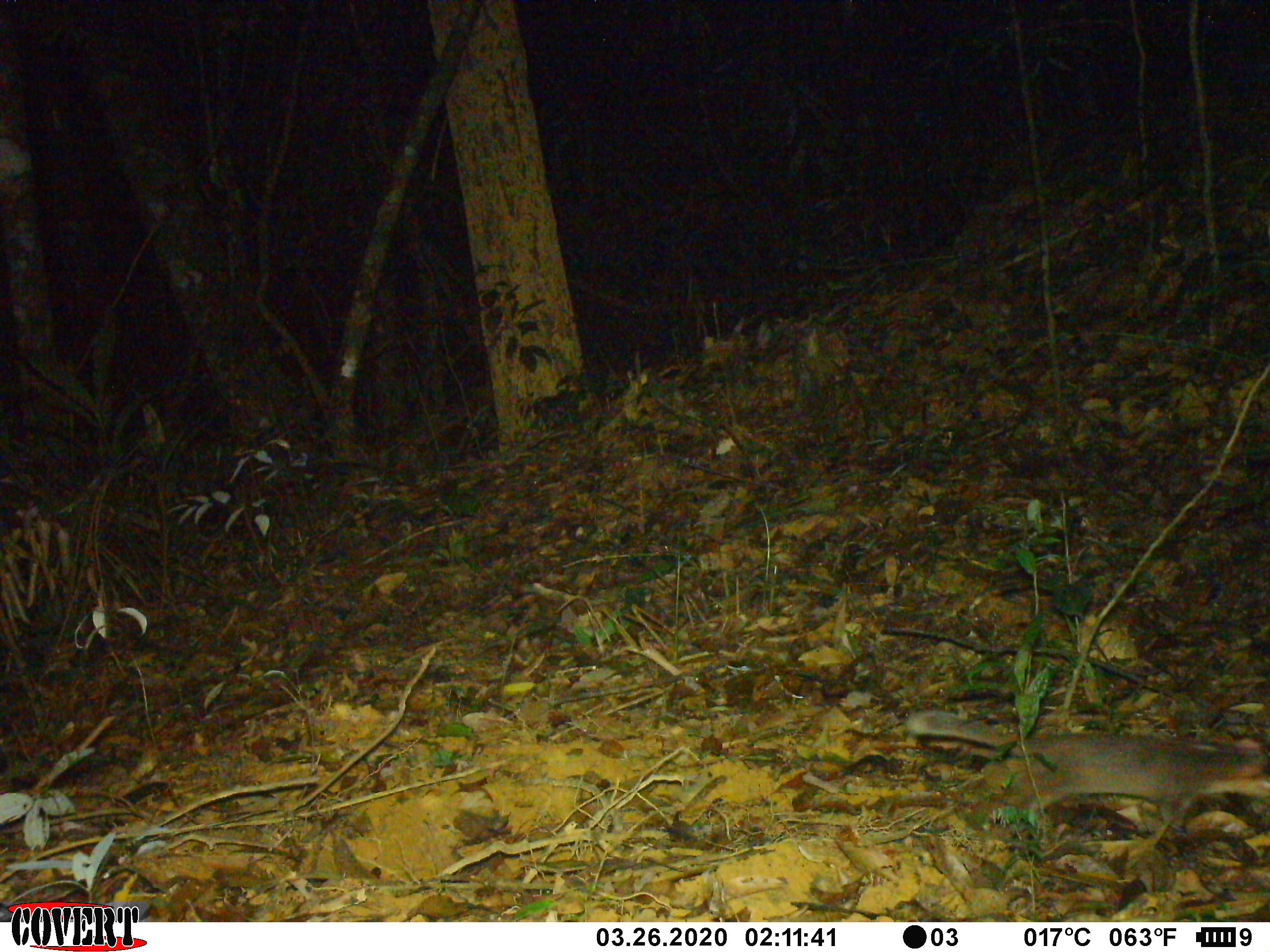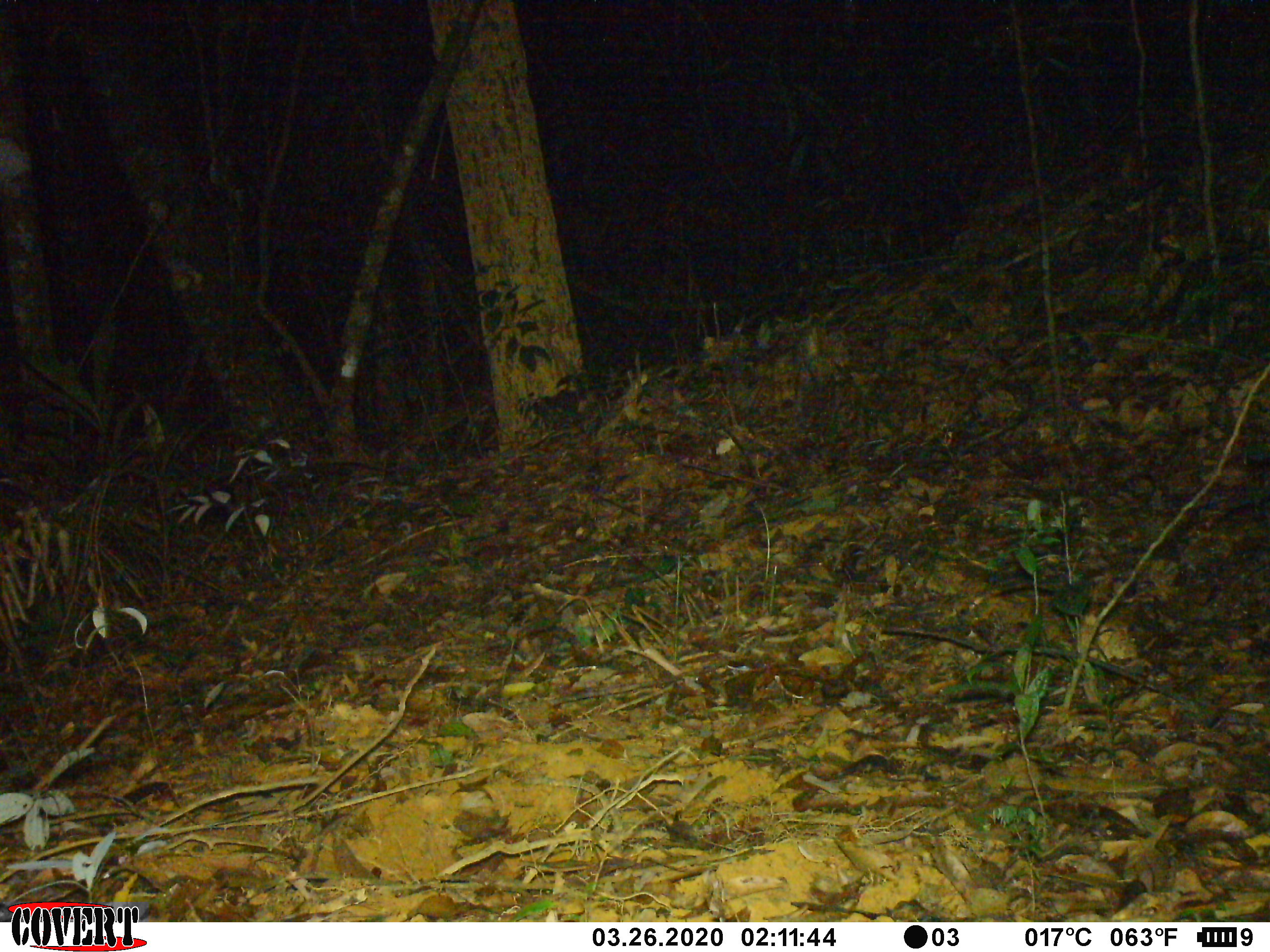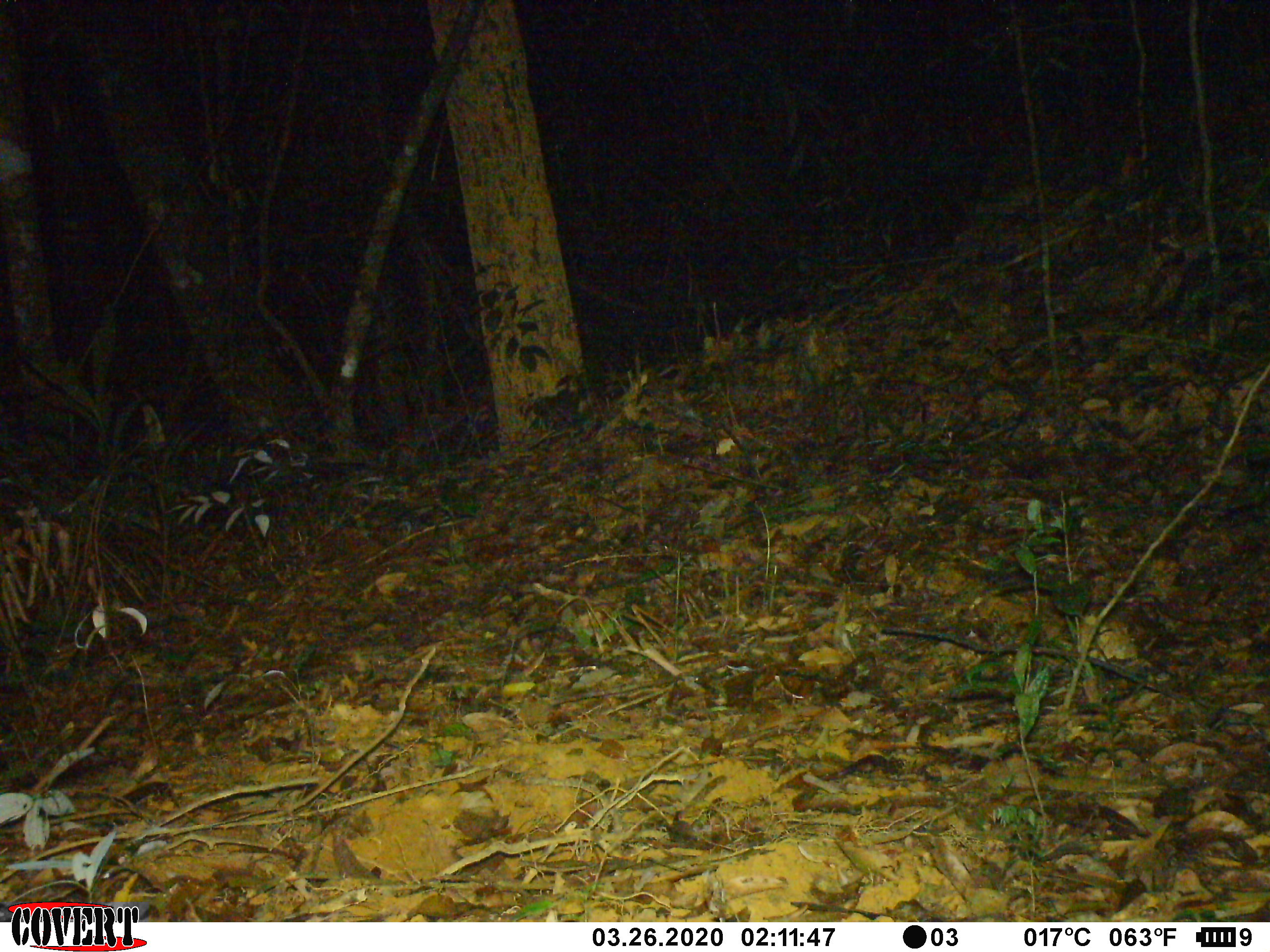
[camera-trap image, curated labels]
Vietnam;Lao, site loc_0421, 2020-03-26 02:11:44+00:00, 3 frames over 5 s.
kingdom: Animalia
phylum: Chordata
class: Mammalia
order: Carnivora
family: Mustelidae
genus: Melogale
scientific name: Melogale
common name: ferret badger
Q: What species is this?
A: Ferret badger (Melogale).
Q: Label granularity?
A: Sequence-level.